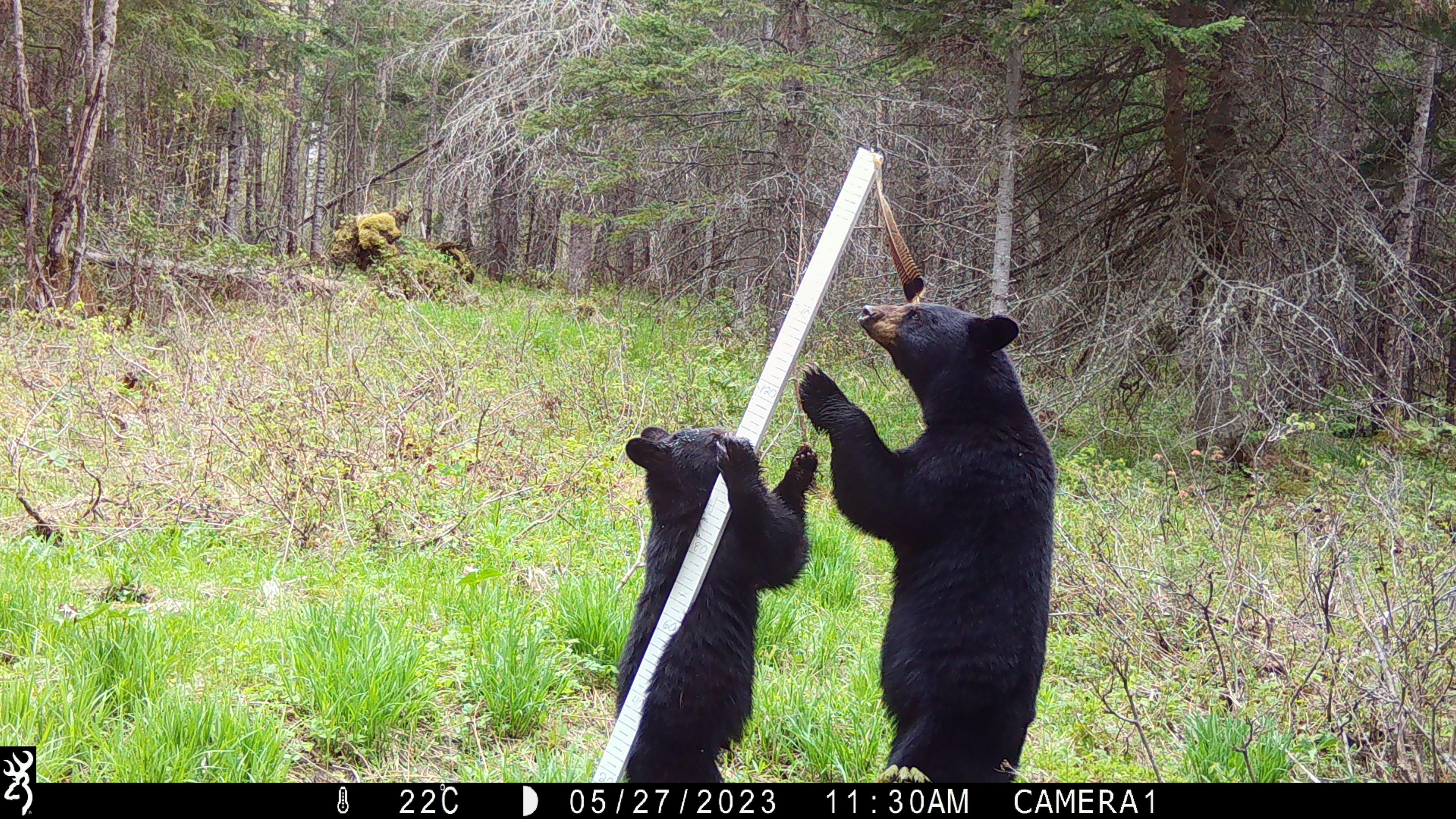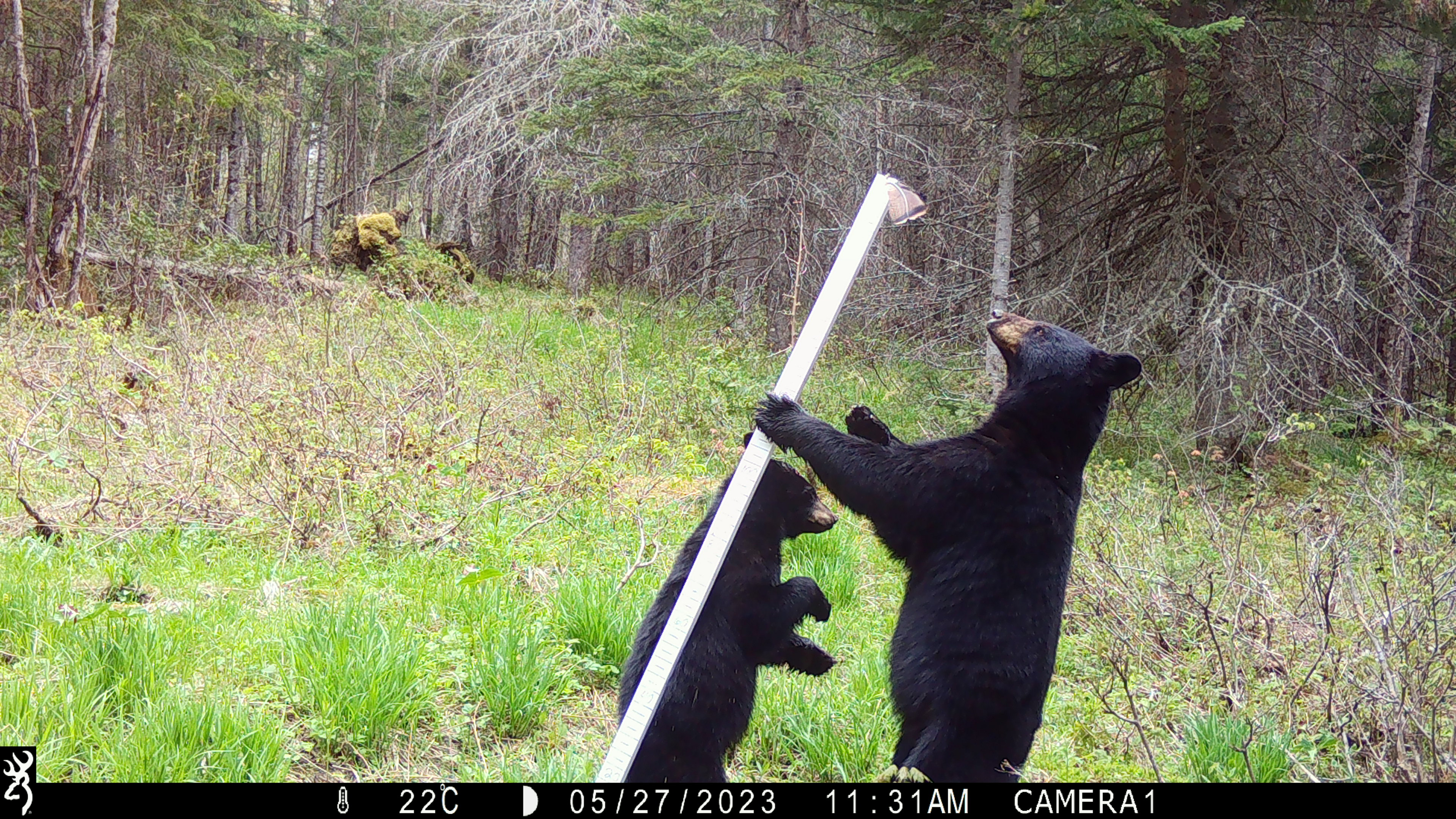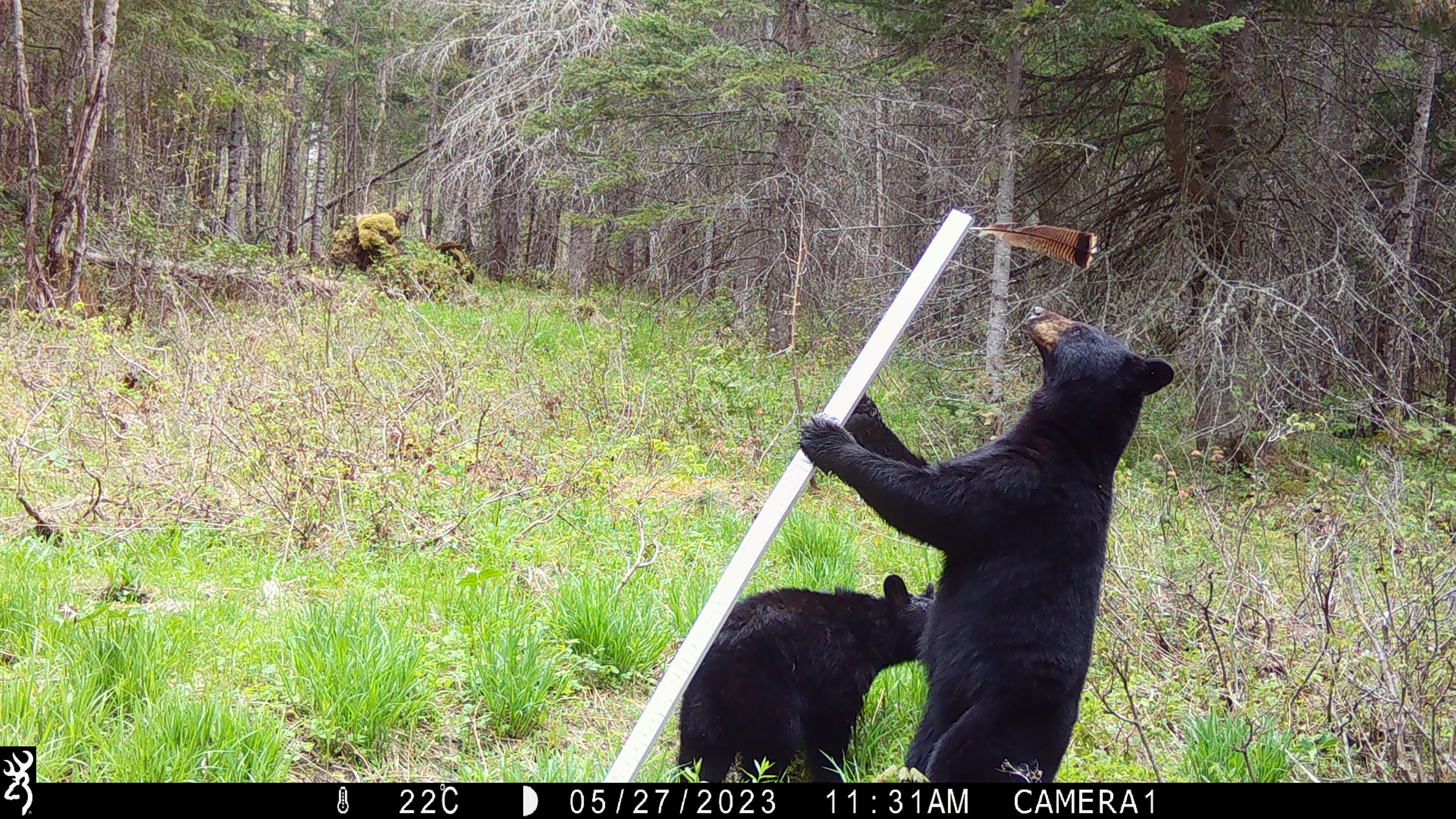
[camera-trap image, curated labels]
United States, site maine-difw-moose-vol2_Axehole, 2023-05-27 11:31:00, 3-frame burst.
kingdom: Animalia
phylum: Chordata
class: Mammalia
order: Carnivora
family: Ursidae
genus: Ursus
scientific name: Ursus americanus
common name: black bear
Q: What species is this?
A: Black bear (Ursus americanus).